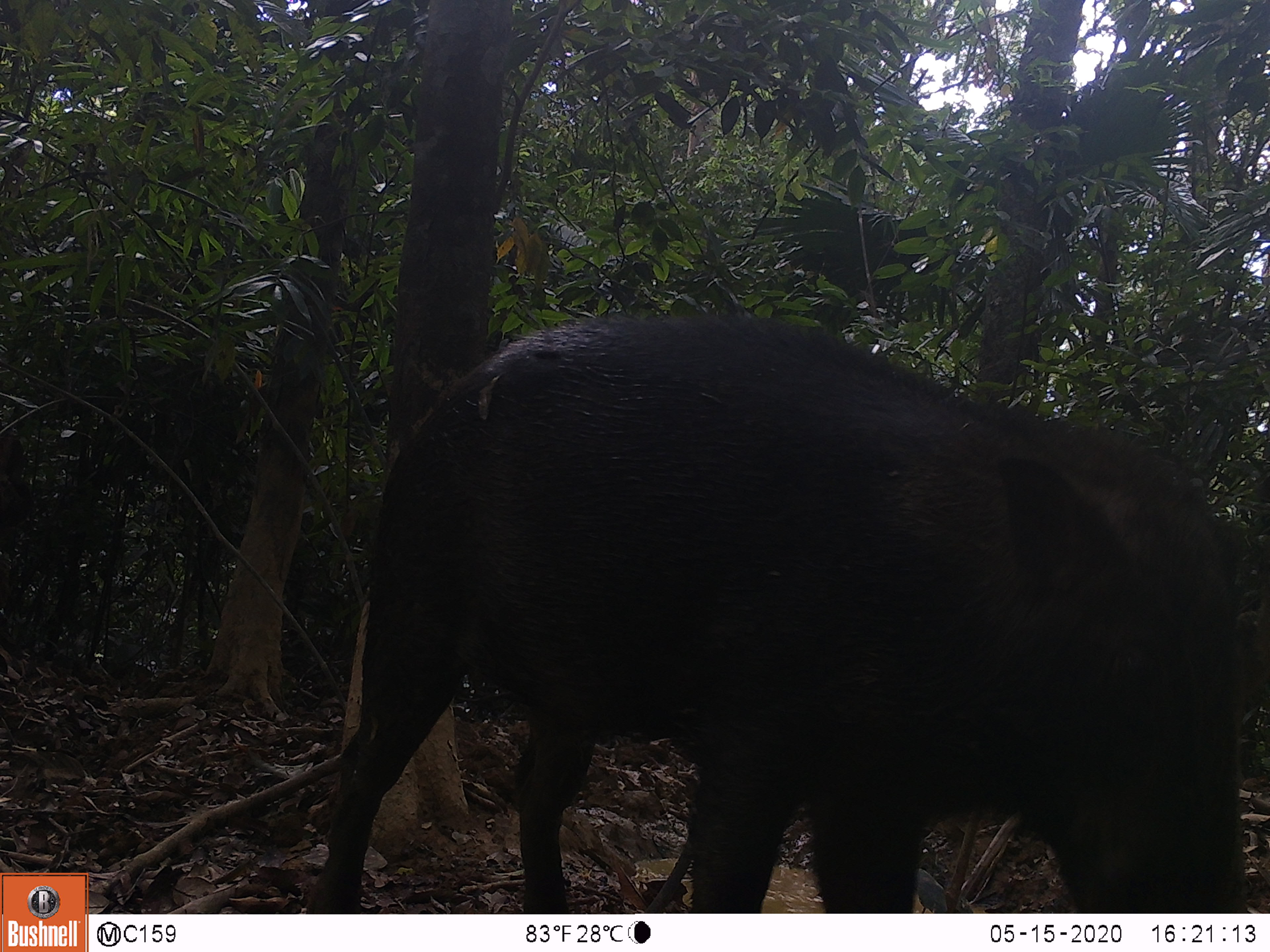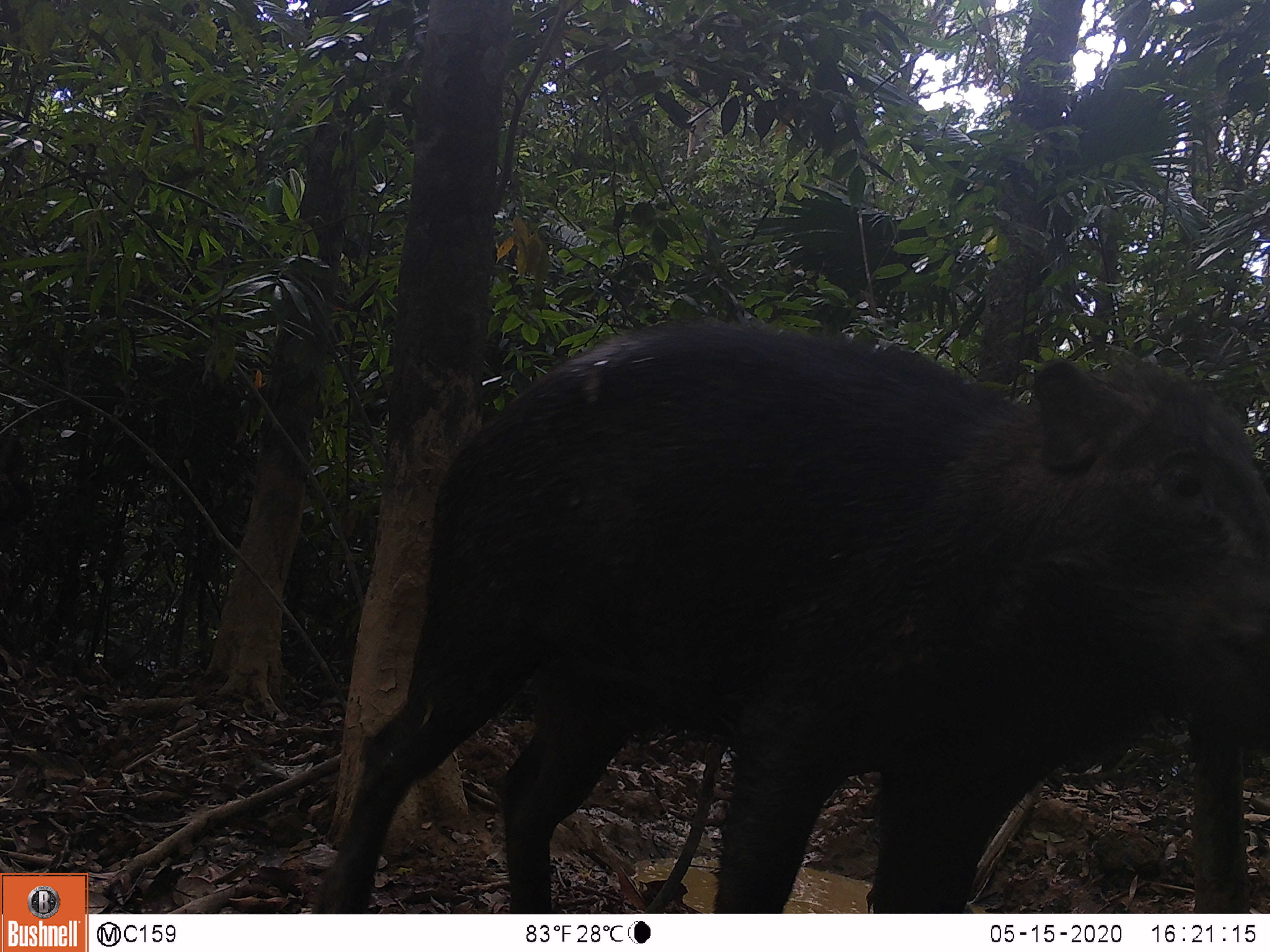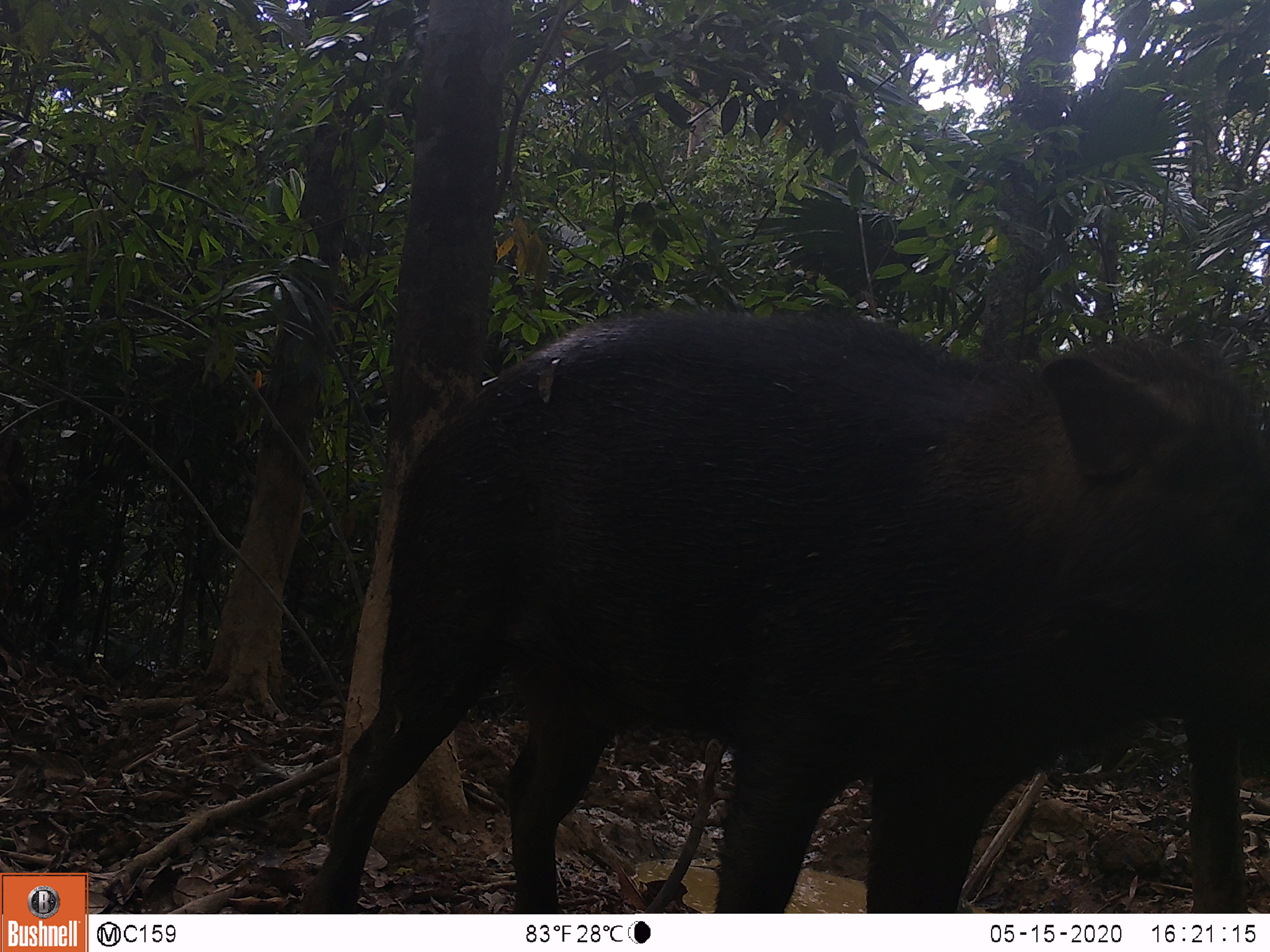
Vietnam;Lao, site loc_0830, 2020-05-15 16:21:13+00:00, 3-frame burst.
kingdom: Animalia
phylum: Chordata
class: Mammalia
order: Artiodactyla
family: Suidae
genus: Sus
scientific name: Sus scrofa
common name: eurasian wild pig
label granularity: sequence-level